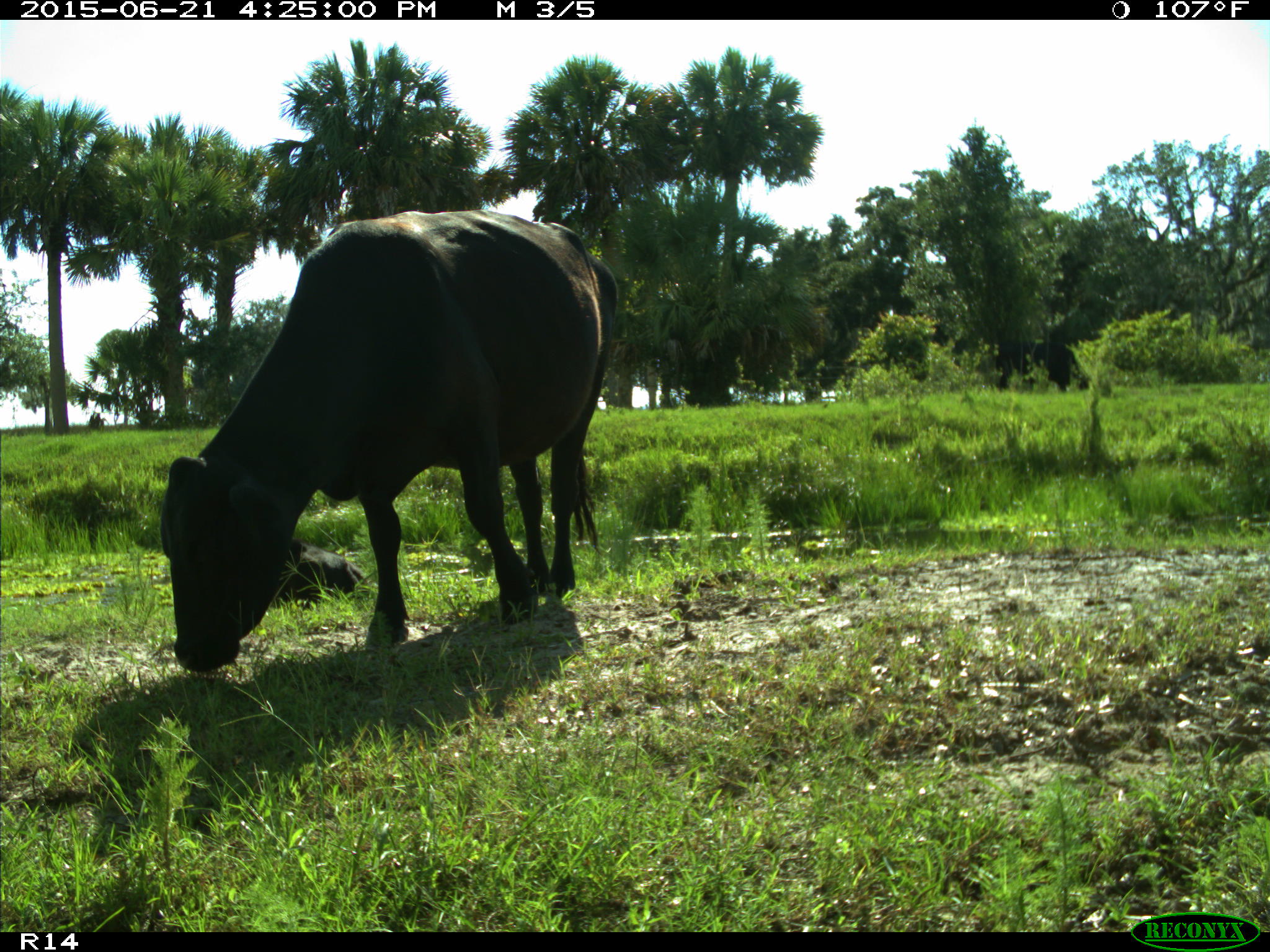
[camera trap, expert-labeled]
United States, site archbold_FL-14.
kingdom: Animalia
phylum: Chordata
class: Mammalia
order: Artiodactyla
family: Bovidae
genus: Bos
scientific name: Bos taurus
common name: domestic cow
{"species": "Bos taurus (domestic cow)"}